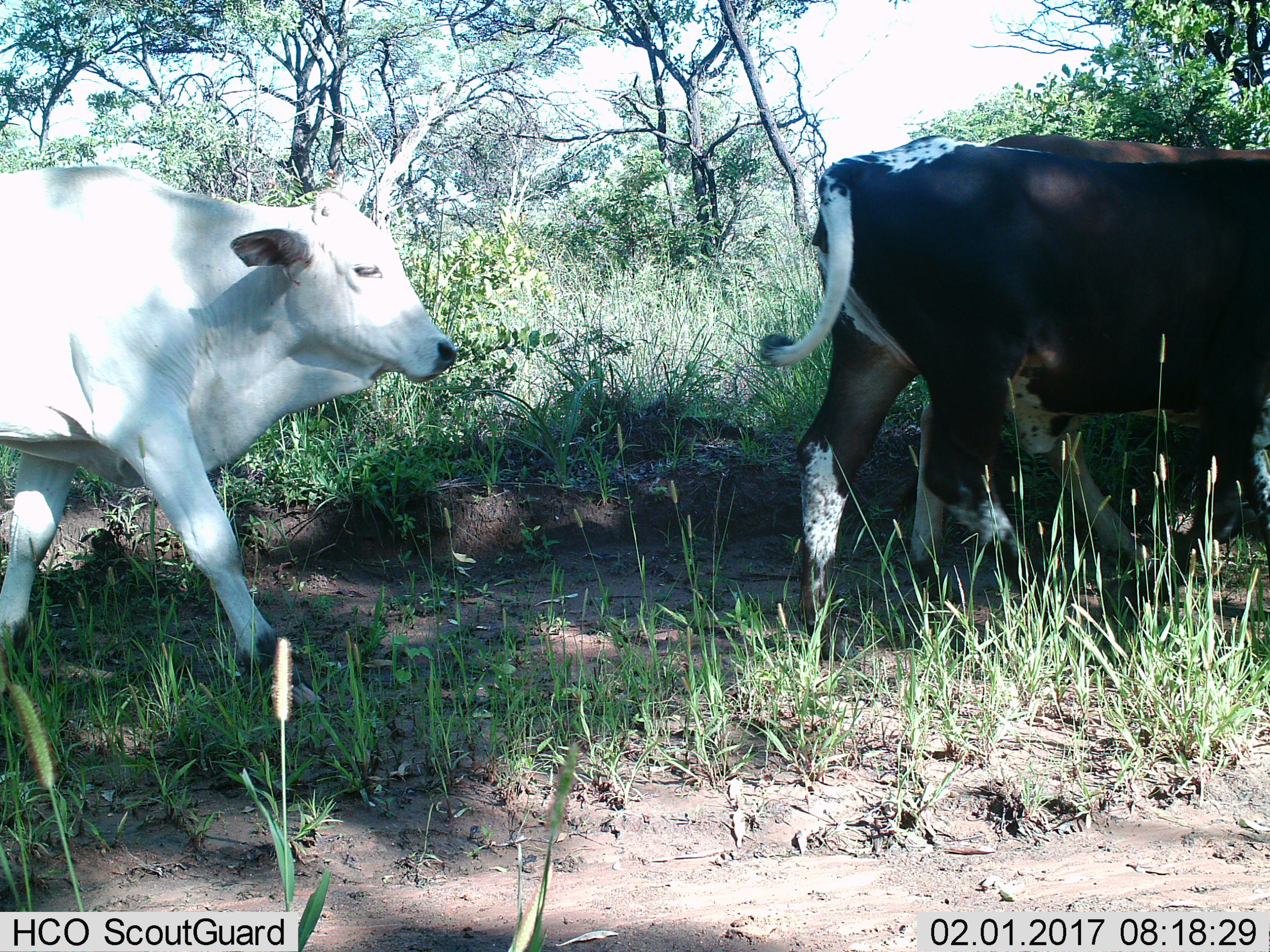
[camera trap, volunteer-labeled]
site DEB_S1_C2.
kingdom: Animalia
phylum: Chordata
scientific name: Vertebrata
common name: domestic animal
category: domesticanimal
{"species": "domesticanimal (domestic animal) (Vertebrata)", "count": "3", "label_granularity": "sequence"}